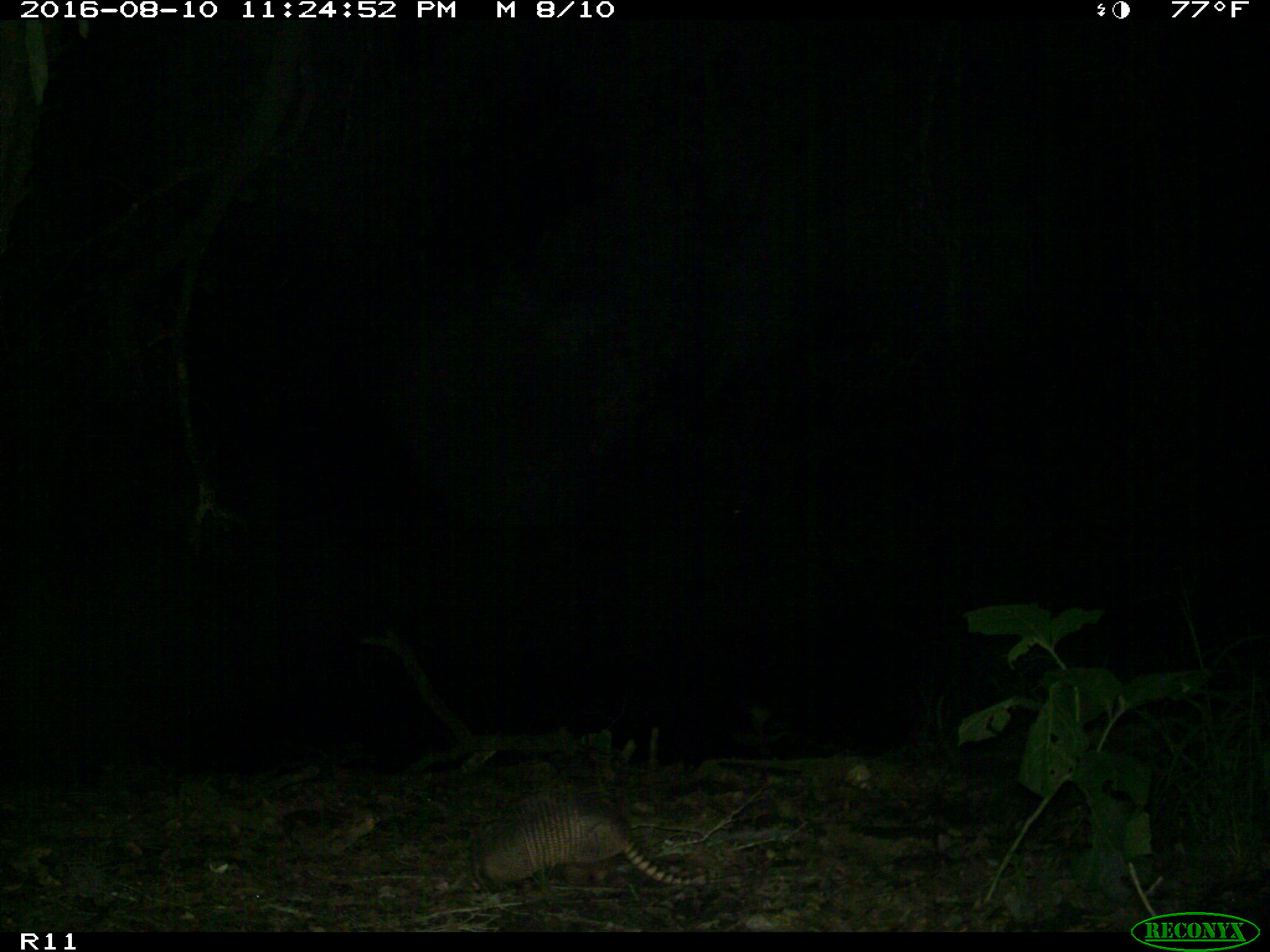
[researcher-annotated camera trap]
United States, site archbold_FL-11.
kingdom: Animalia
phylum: Chordata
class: Mammalia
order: Cingulata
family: Dasypodidae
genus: Dasypus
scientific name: Dasypus novemcinctus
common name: nine-banded armadillo